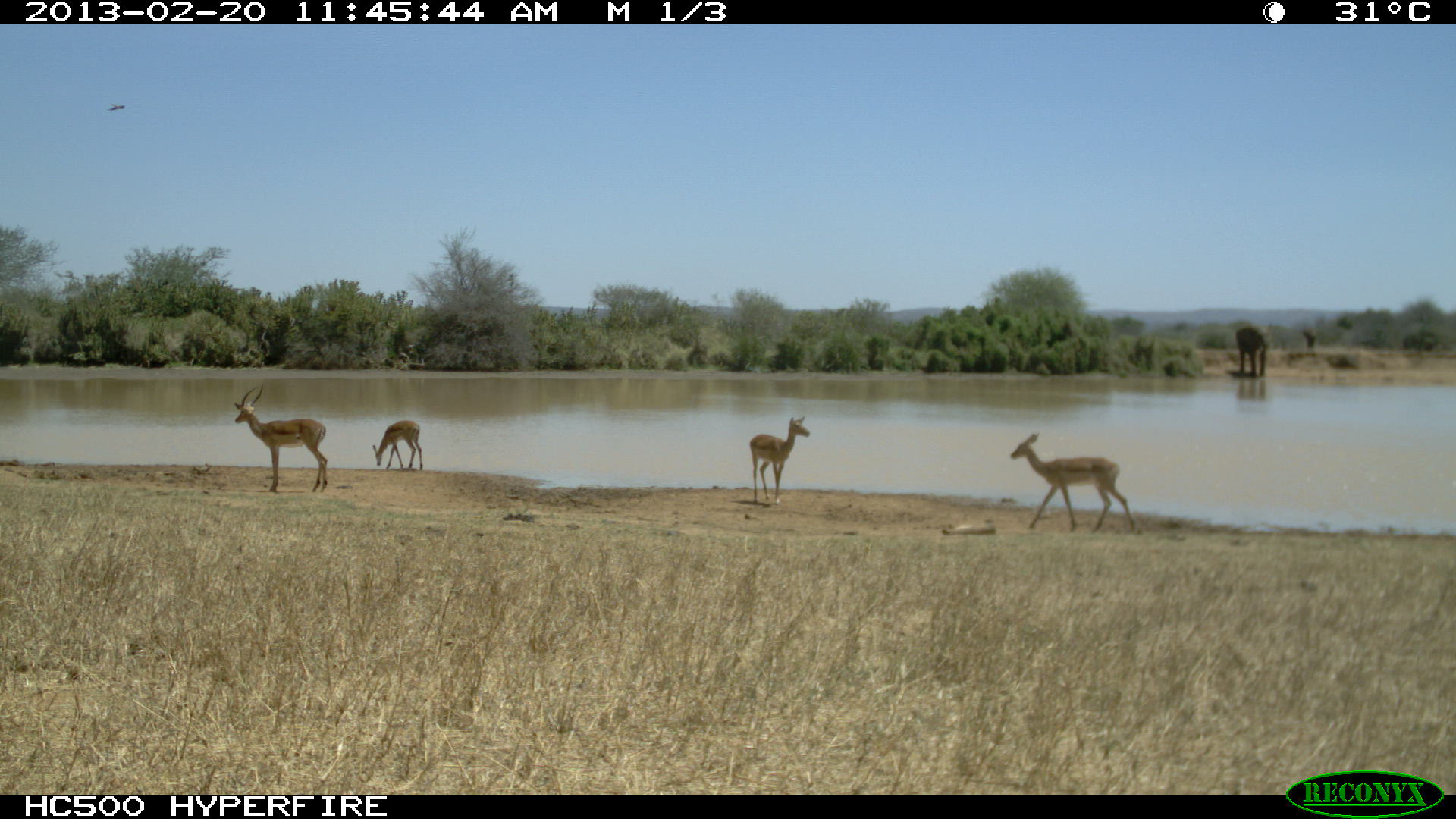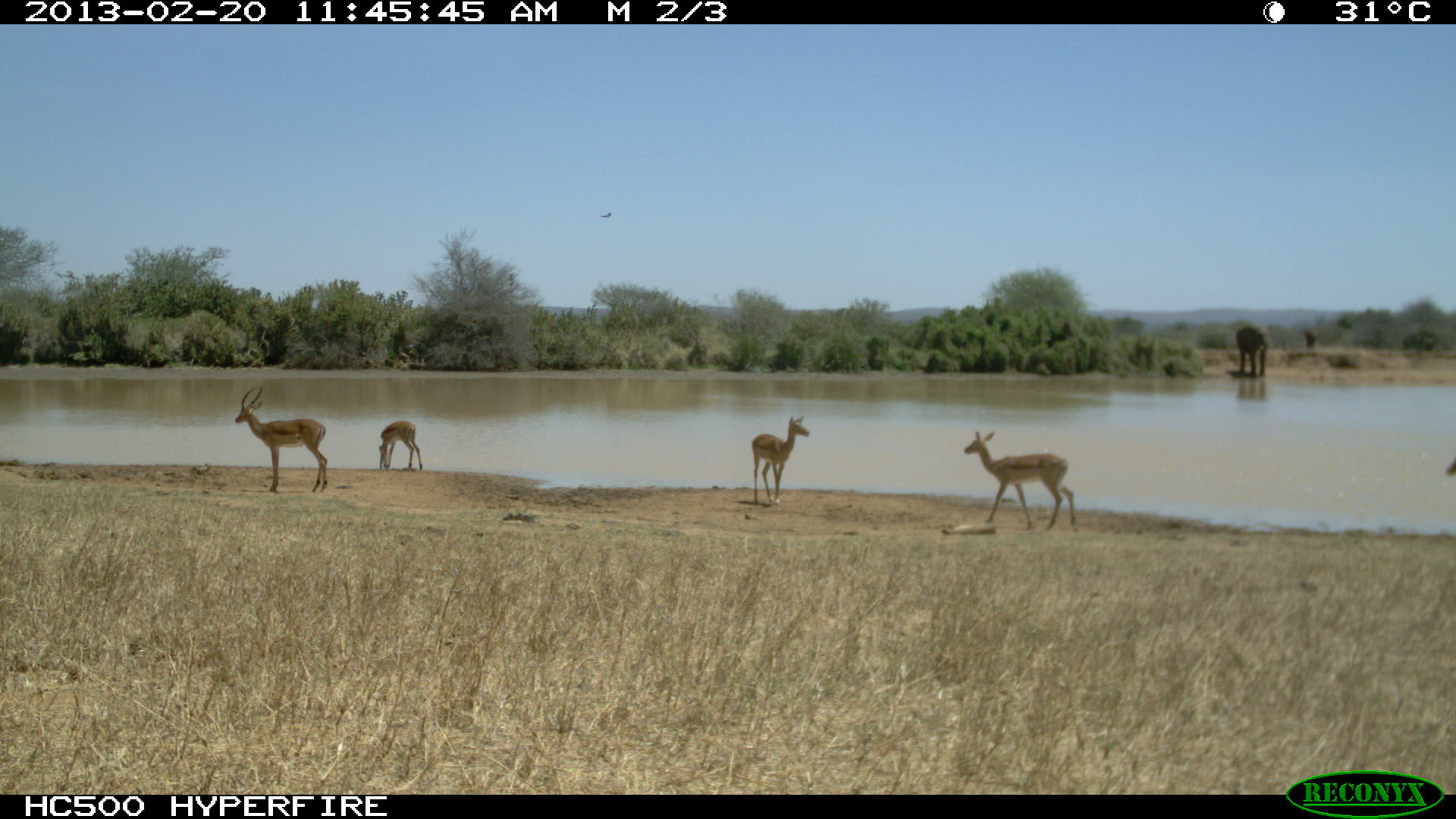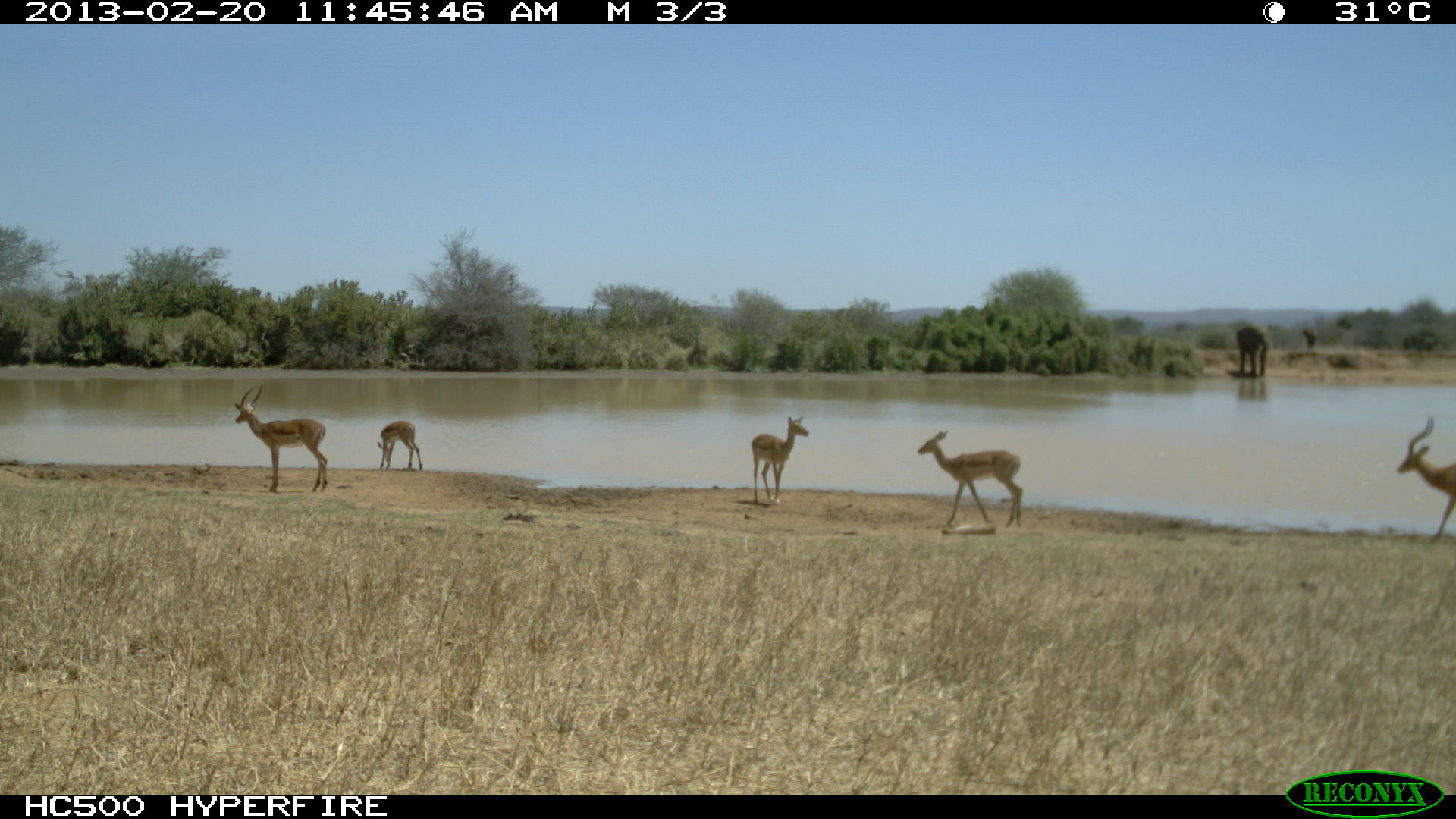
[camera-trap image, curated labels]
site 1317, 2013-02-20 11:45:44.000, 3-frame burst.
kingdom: Animalia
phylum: Chordata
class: Mammalia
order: Artiodactyla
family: Bovidae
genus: Aepyceros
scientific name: Aepyceros melampus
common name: impala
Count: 4.